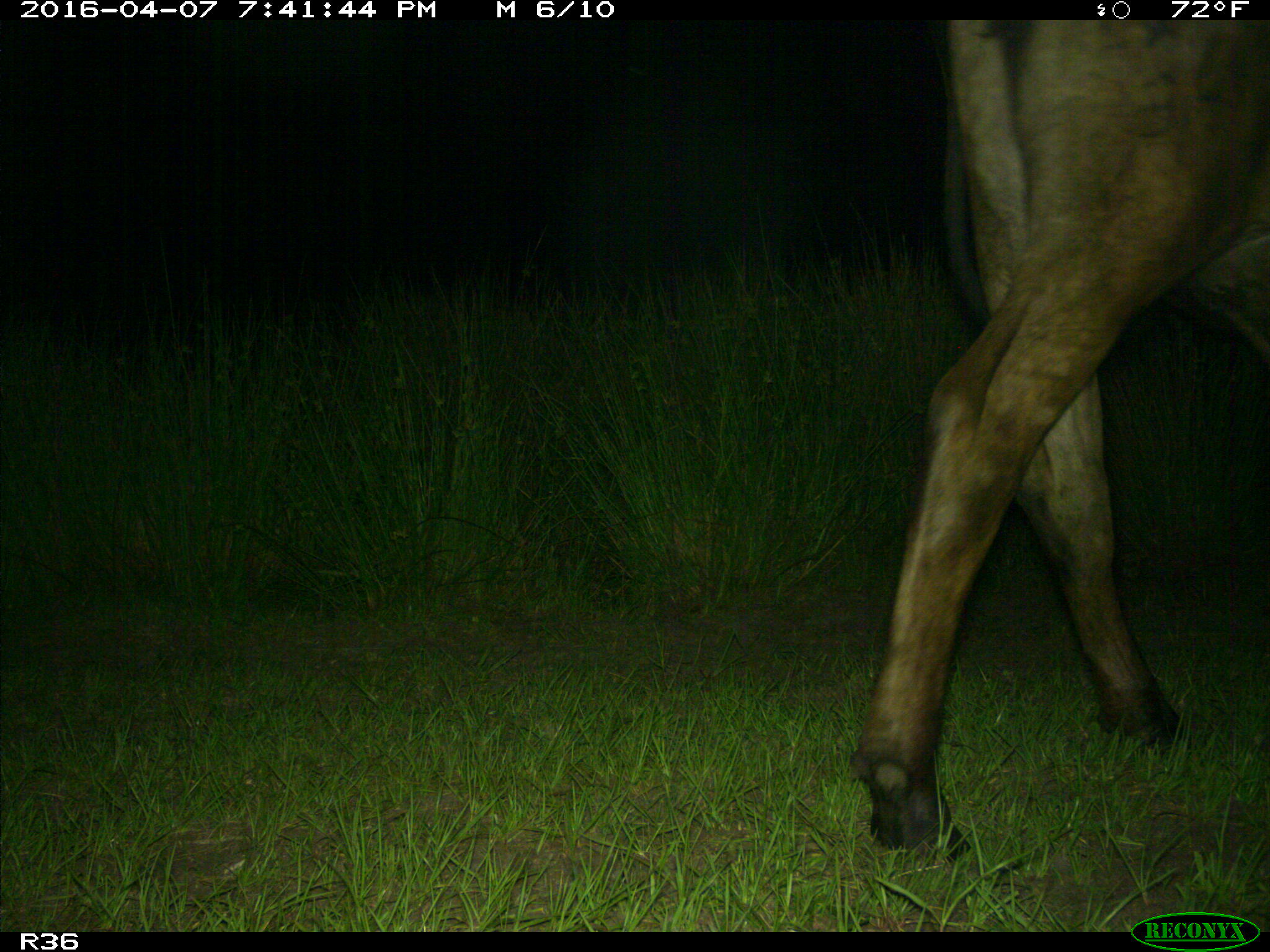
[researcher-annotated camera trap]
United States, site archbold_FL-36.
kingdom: Animalia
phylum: Chordata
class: Mammalia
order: Artiodactyla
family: Bovidae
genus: Bos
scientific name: Bos taurus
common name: domestic cow